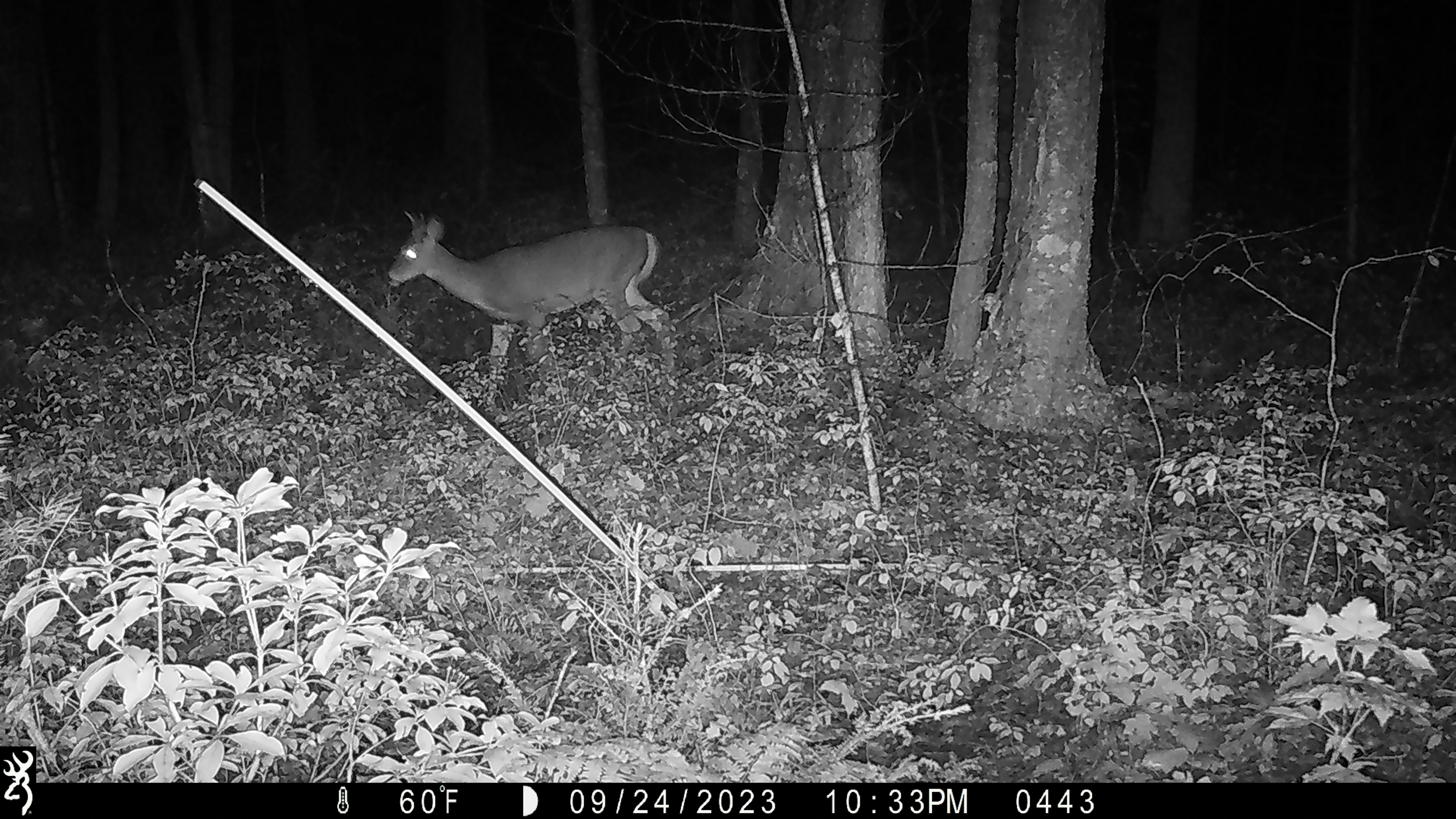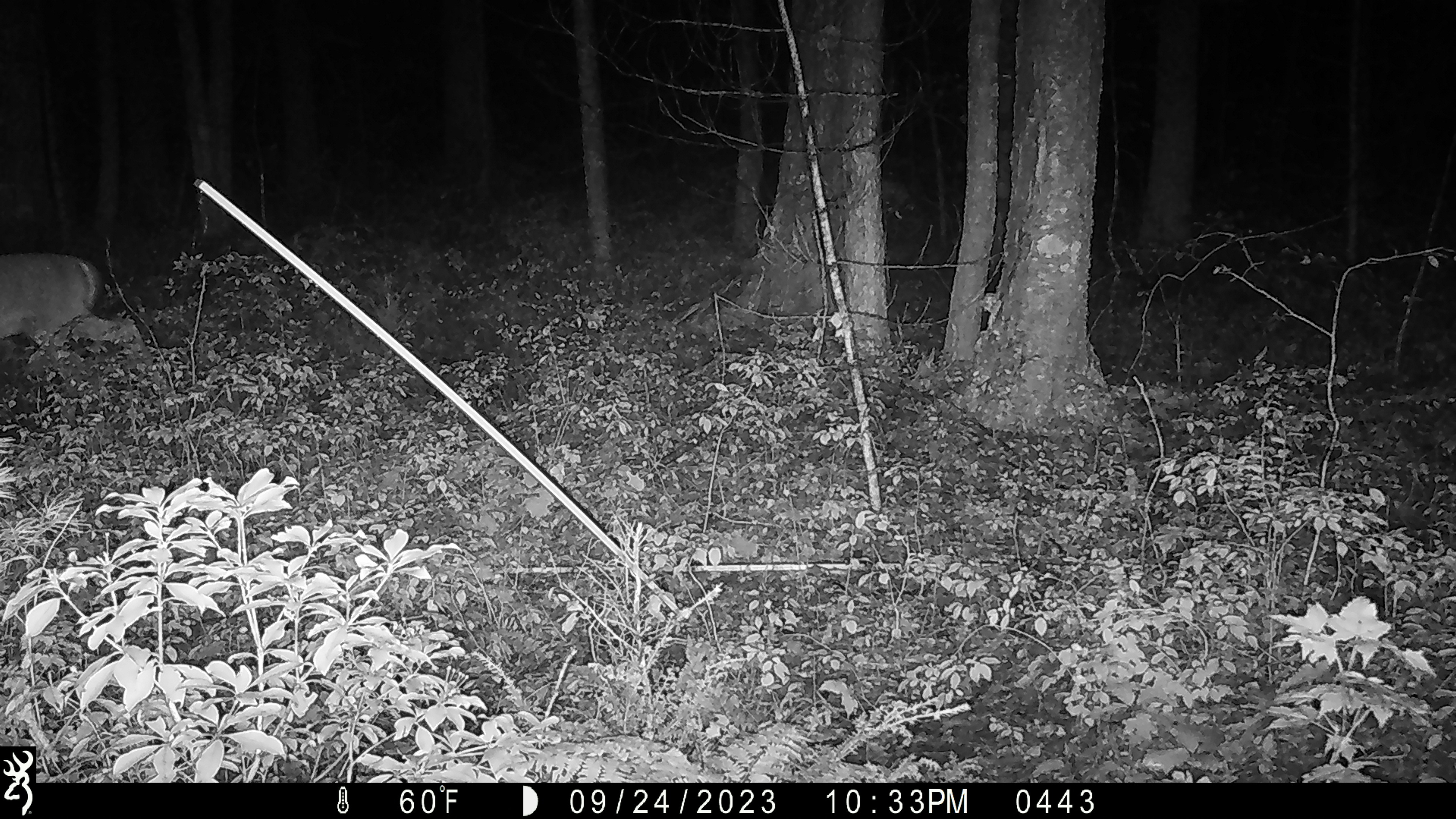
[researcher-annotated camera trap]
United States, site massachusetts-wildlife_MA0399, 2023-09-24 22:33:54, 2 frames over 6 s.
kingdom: Animalia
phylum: Chordata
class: Mammalia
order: Artiodactyla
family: Cervidae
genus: Odocoileus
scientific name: Odocoileus virginianus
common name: white-tailed deer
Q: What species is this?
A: White-tailed deer (Odocoileus virginianus).